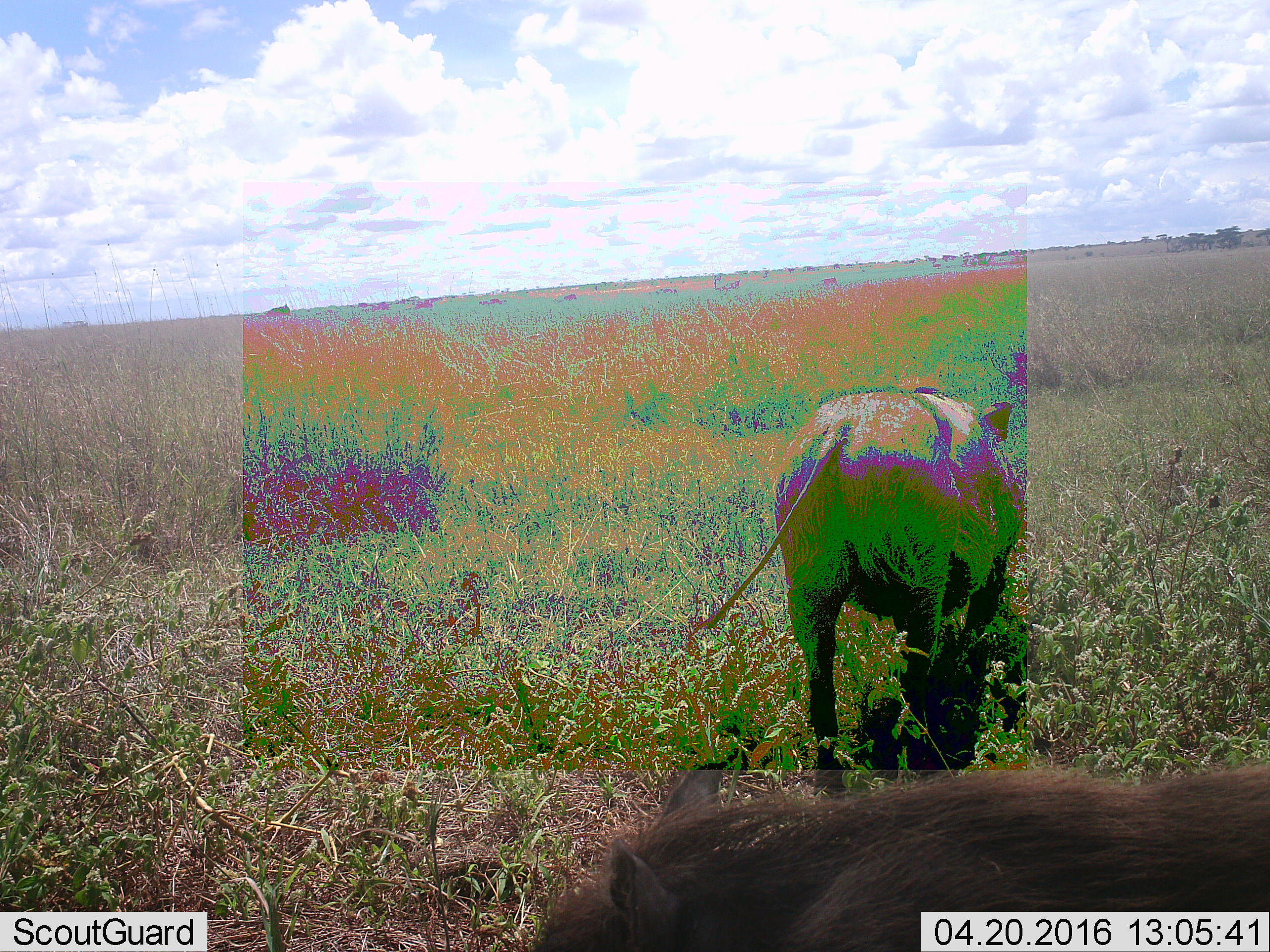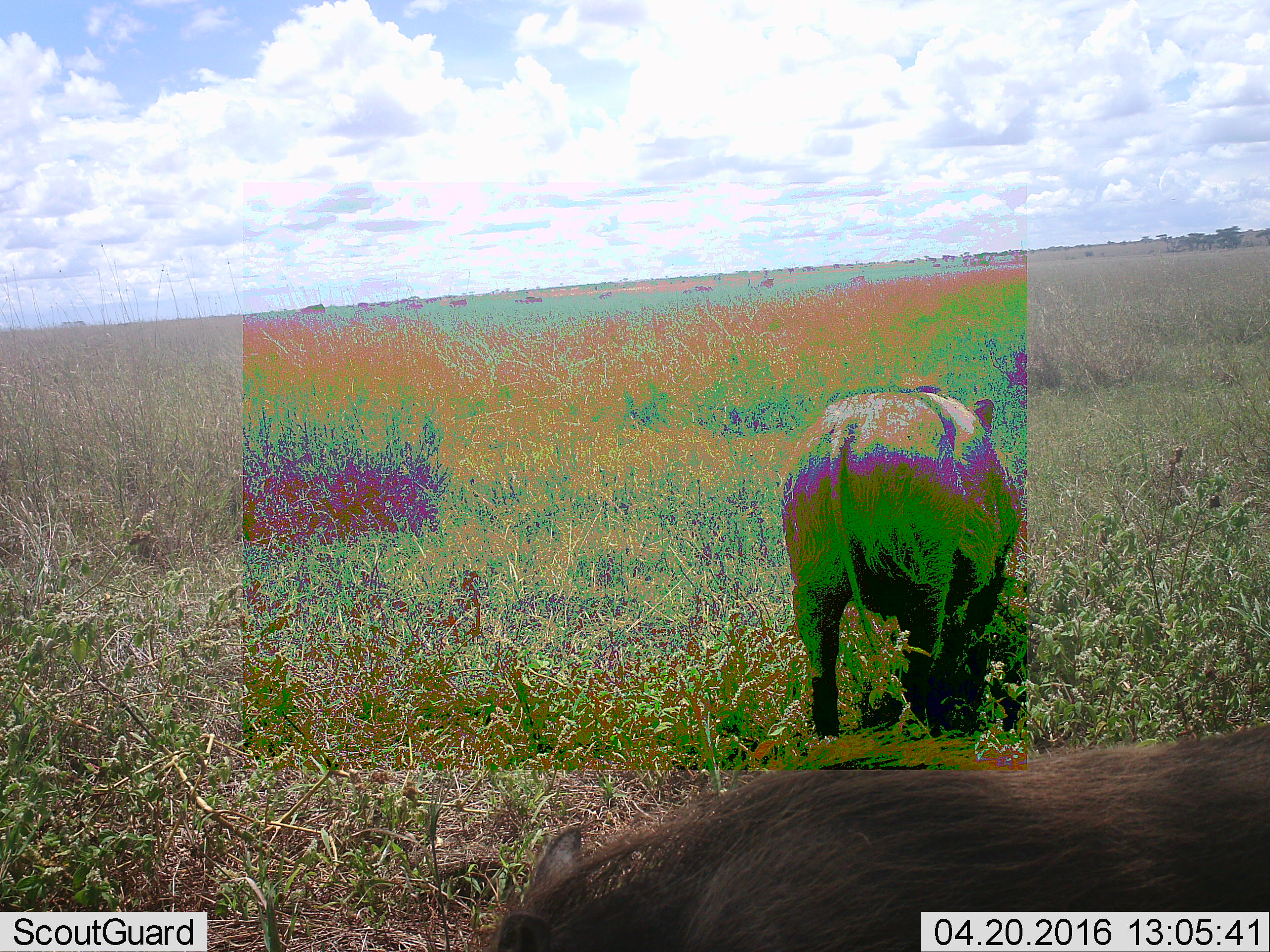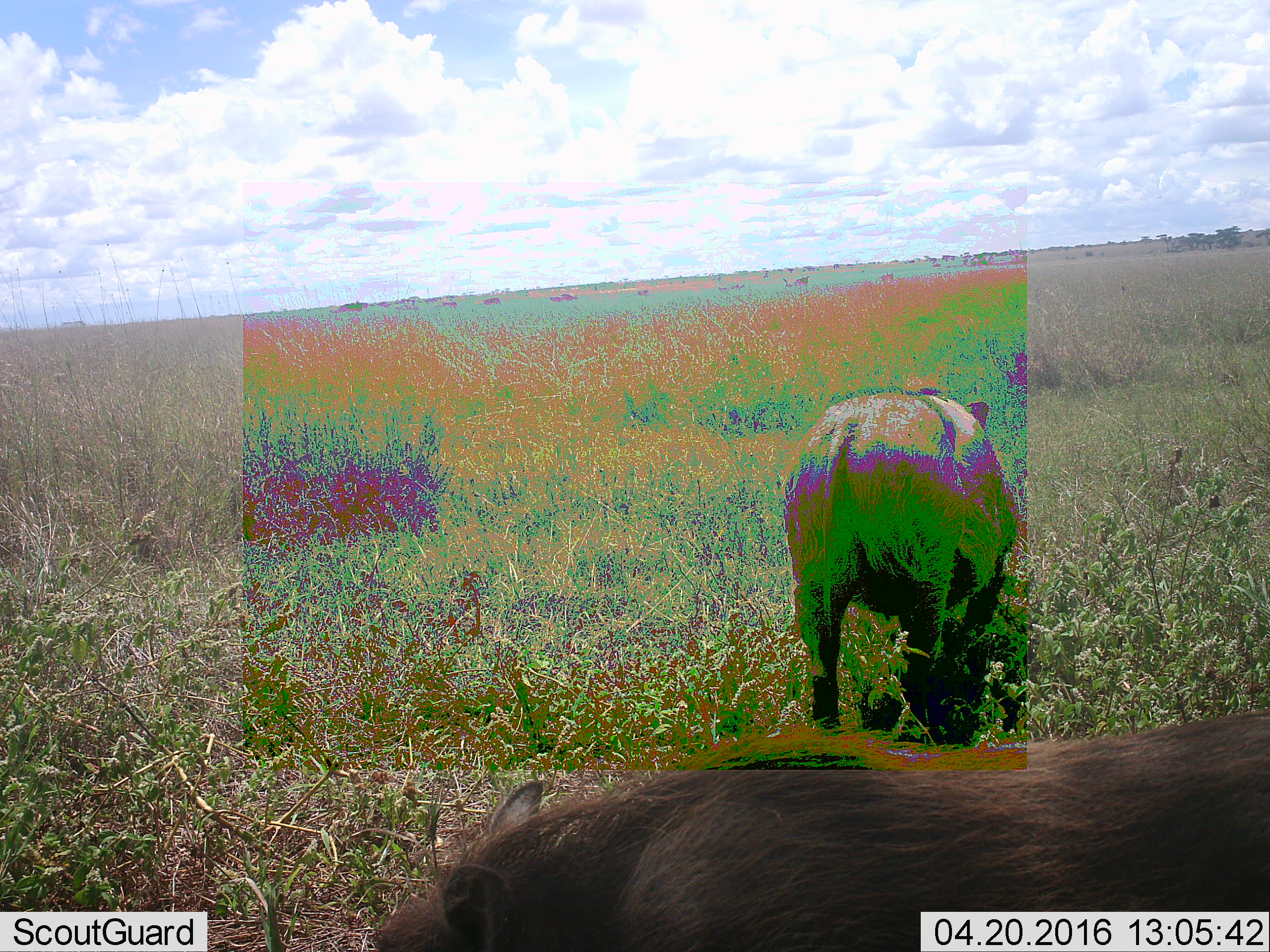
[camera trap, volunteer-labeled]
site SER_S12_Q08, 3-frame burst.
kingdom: Animalia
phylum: Chordata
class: Mammalia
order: Artiodactyla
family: Suidae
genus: Phacochoerus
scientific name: Phacochoerus africanus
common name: warthog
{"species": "warthog (Phacochoerus africanus)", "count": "2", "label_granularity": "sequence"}